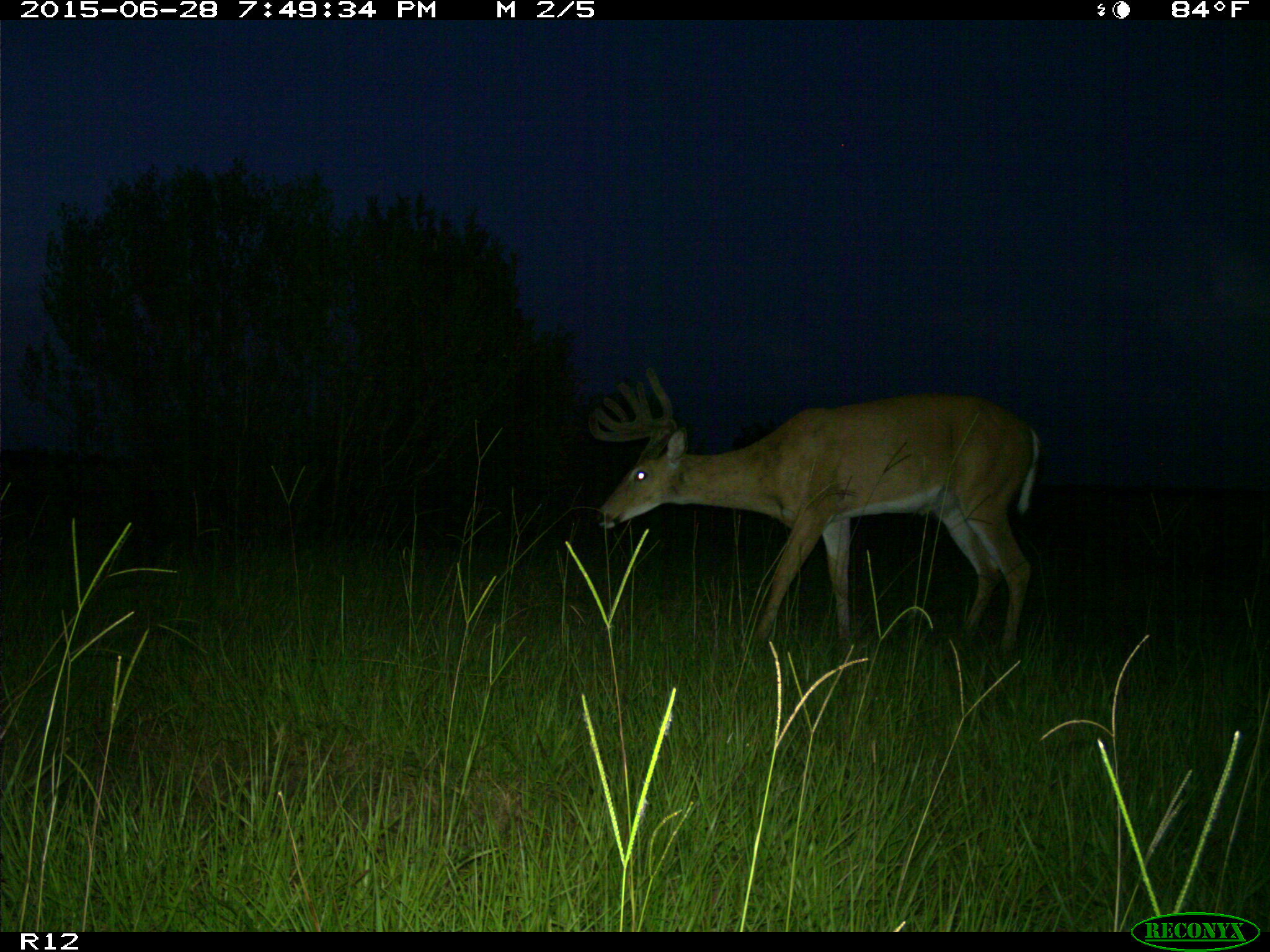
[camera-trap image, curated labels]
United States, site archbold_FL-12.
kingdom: Animalia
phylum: Chordata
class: Mammalia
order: Artiodactyla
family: Cervidae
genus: Odocoileus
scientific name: Odocoileus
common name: deer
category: unidentified deer